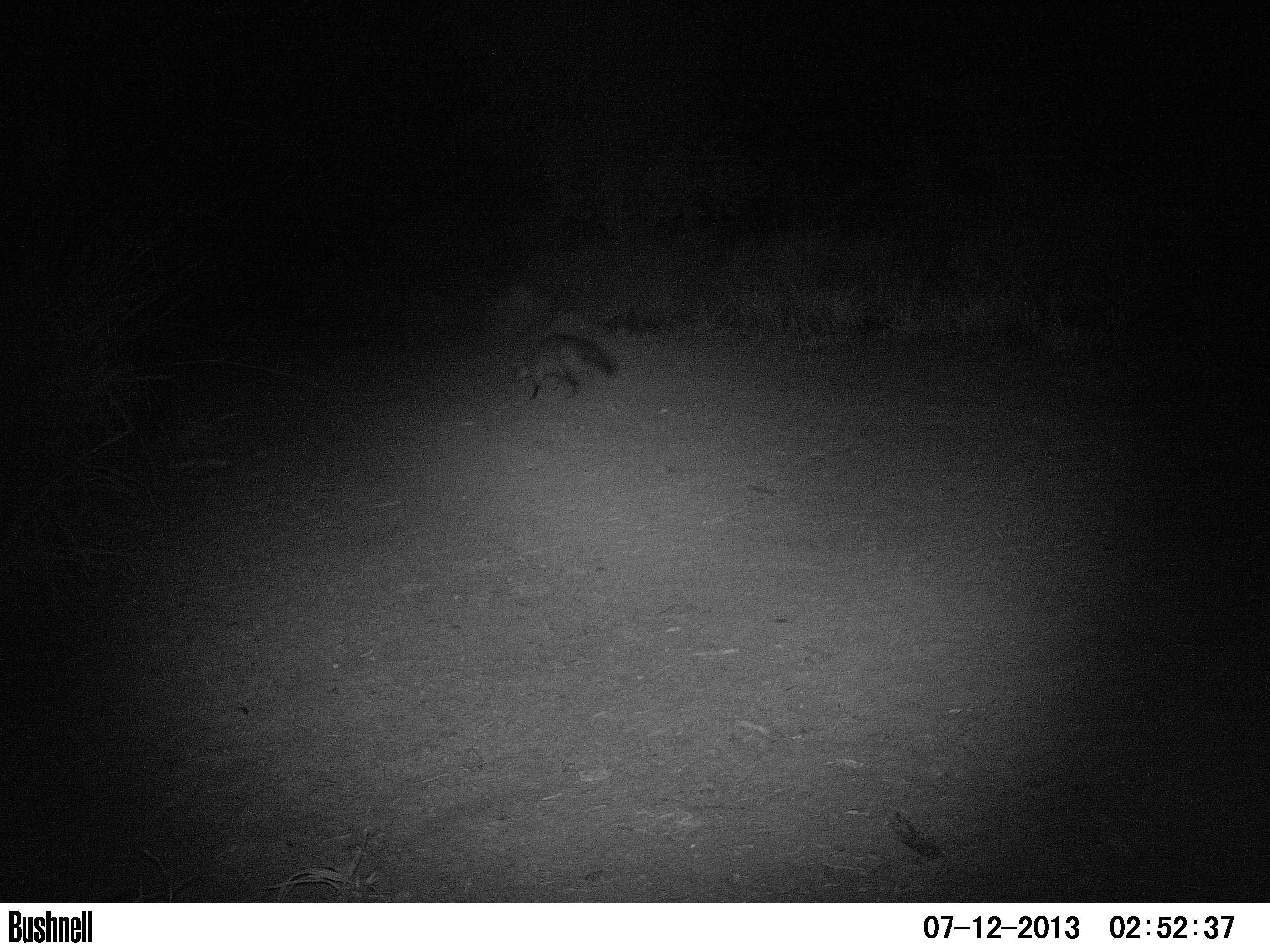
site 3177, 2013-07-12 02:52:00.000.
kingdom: Animalia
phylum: Chordata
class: Mammalia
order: Carnivora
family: Procyonidae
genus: Procyon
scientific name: Procyon cancrivorus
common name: crab-eating raccoon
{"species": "Procyon cancrivorus (crab-eating raccoon)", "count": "1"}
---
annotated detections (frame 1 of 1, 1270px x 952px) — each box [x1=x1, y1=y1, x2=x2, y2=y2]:
procyon cancrivorus: [x1=508, y1=334, x2=616, y2=400]